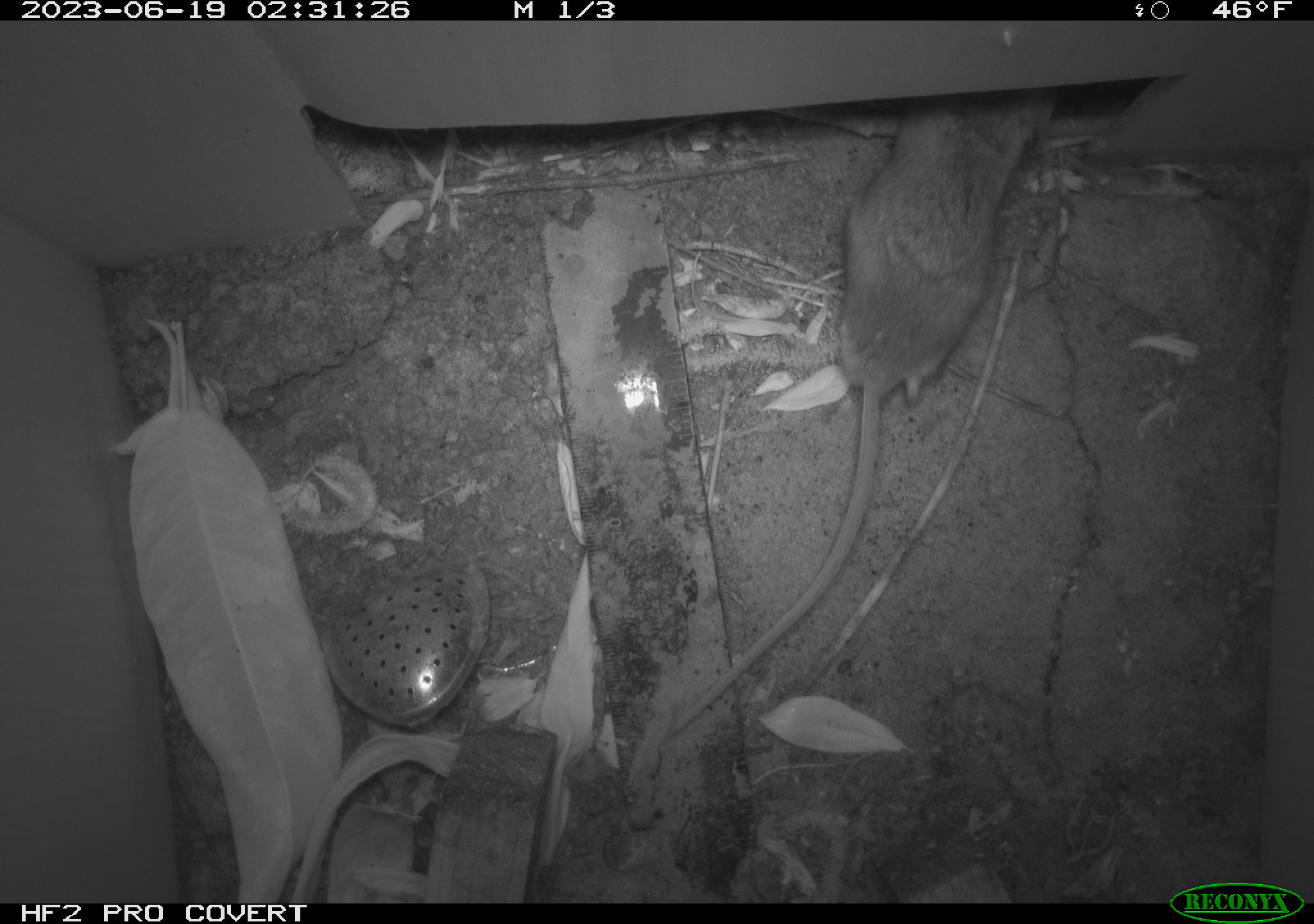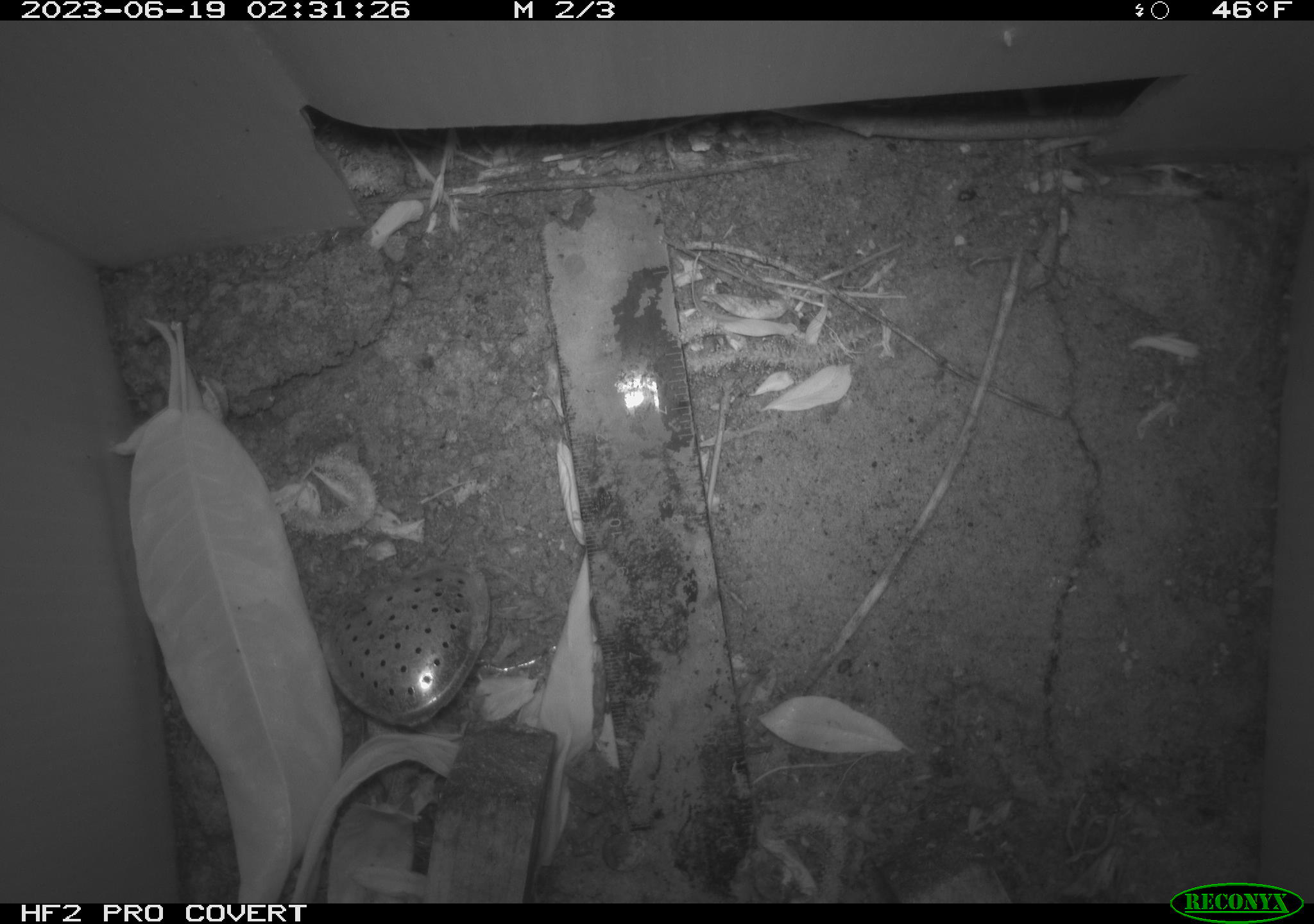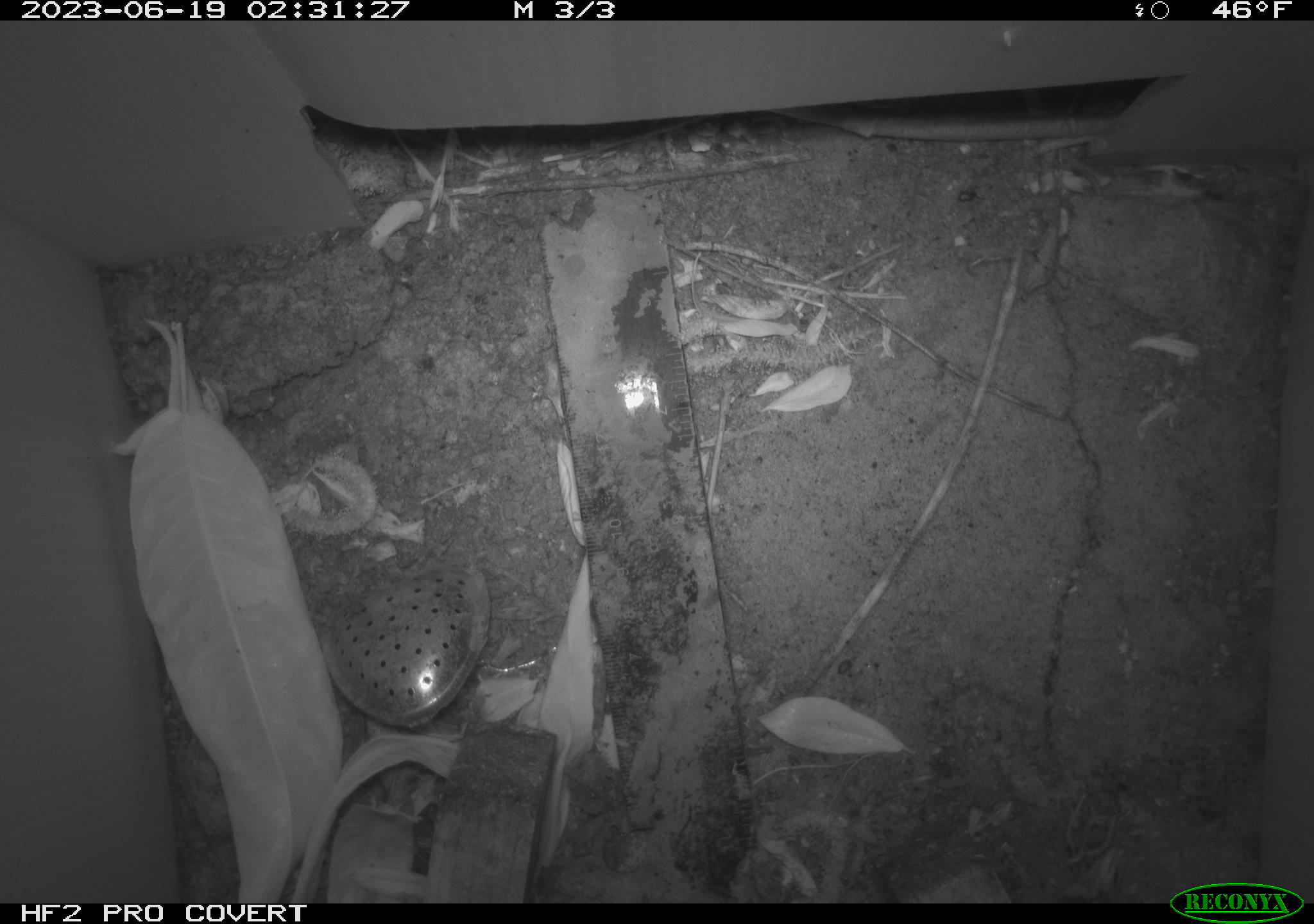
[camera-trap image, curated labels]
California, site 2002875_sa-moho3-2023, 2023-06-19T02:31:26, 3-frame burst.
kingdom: Animalia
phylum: Chordata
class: Mammalia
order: Rodentia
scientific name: Rodentia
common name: mouse species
Mouse species (Rodentia).